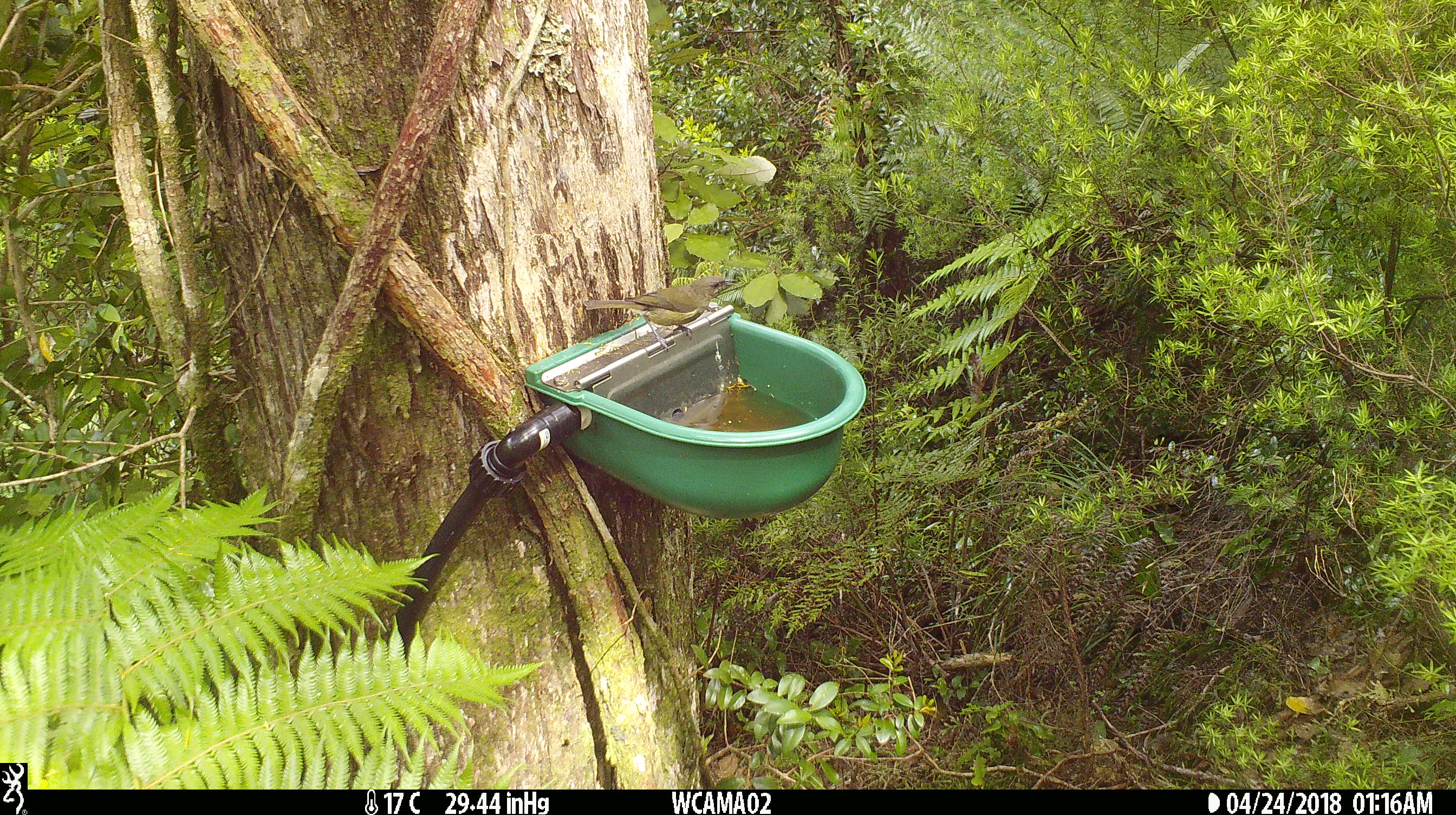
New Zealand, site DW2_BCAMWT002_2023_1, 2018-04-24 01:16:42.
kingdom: Animalia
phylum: Chordata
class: Aves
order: Passeriformes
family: Meliphagidae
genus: Anthornis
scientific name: Anthornis melanura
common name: new zealand bellbird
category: bellbird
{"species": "bellbird (new zealand bellbird) (Anthornis melanura)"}